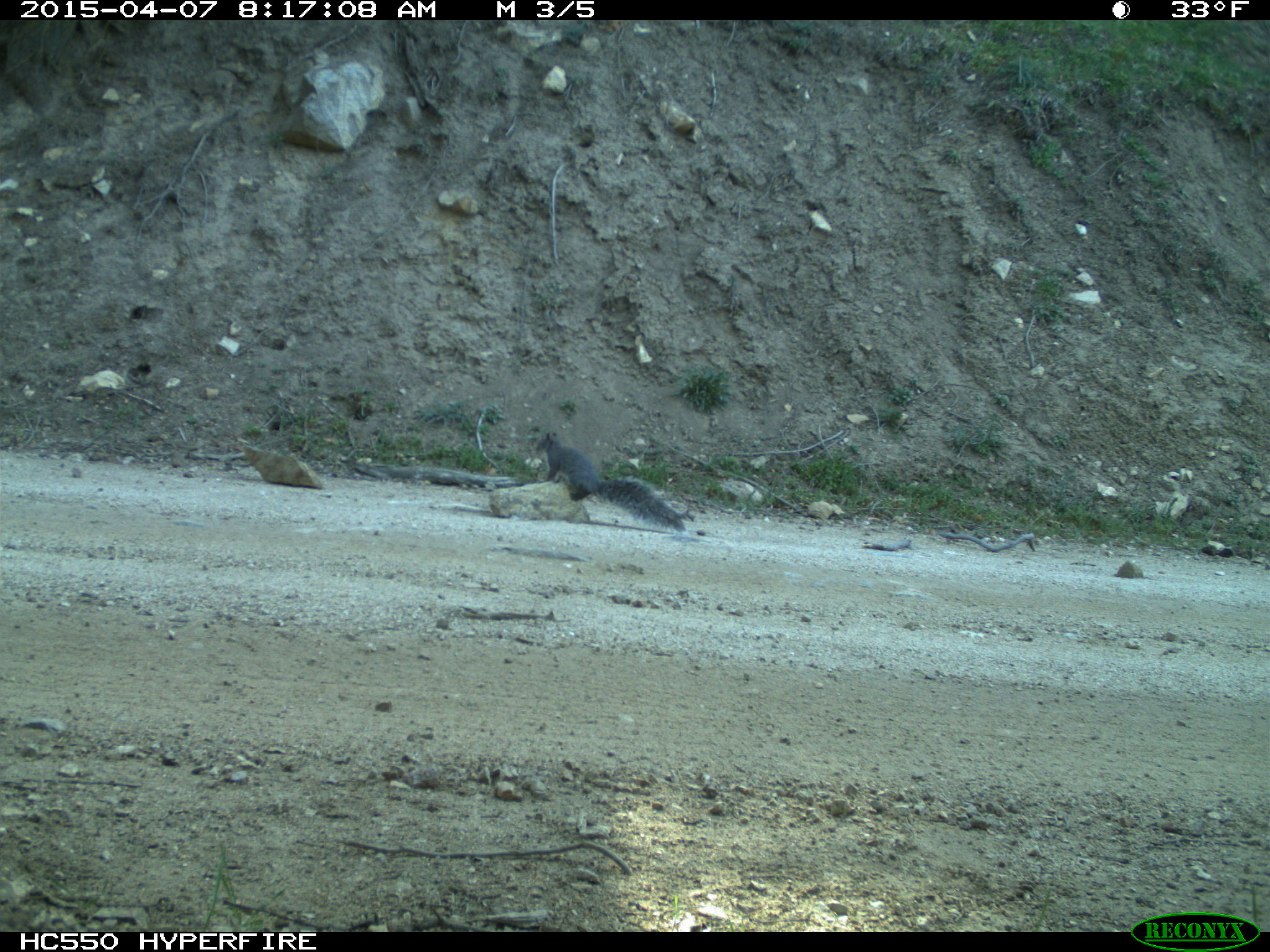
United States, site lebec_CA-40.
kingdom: Animalia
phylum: Chordata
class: Mammalia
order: Rodentia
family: Sciuridae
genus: Sciurus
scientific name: Sciurus carolinensis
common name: eastern gray squirrel